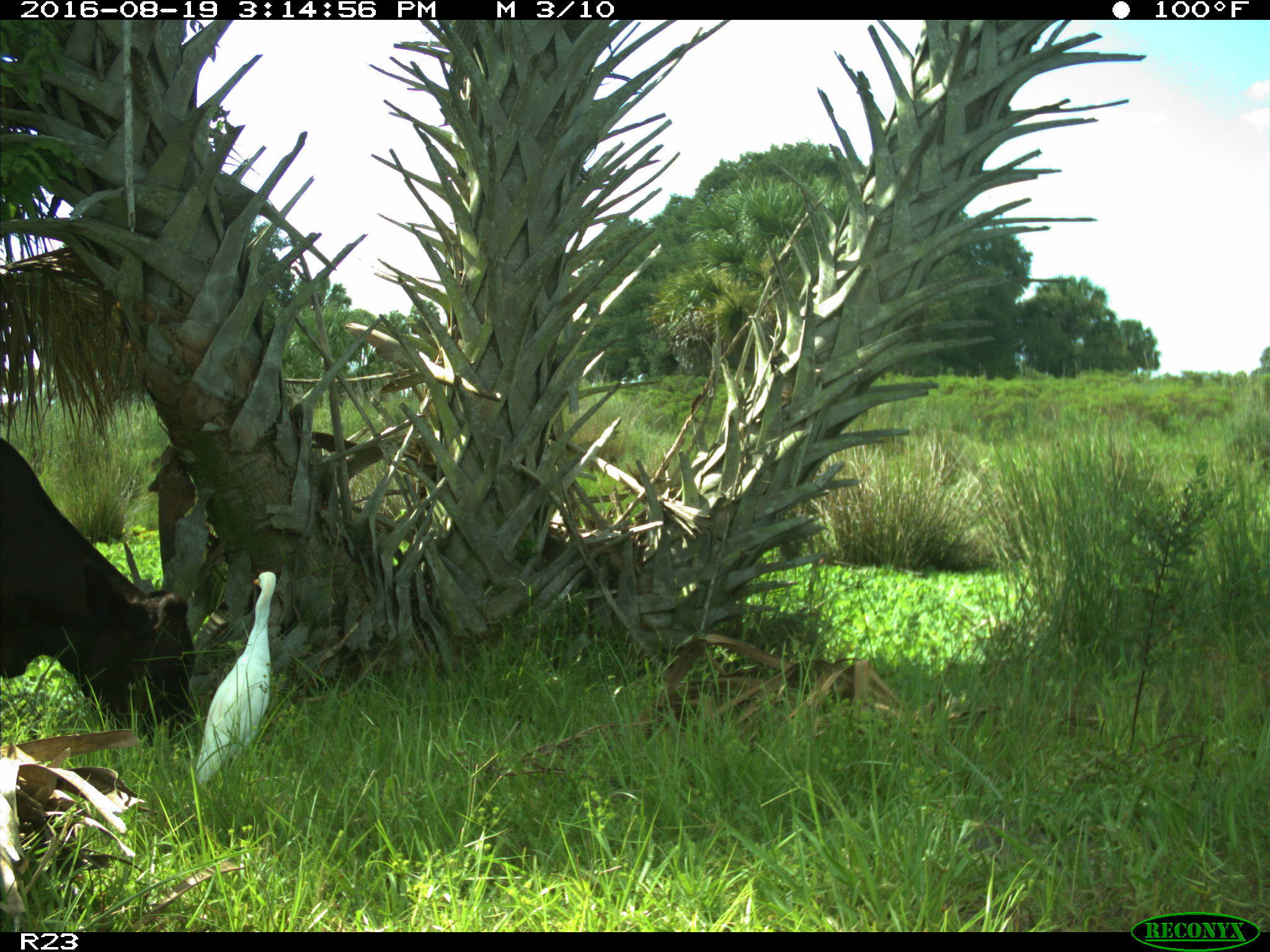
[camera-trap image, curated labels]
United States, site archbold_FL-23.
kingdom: Animalia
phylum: Chordata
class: Mammalia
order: Artiodactyla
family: Bovidae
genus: Bos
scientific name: Bos taurus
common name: domestic cow